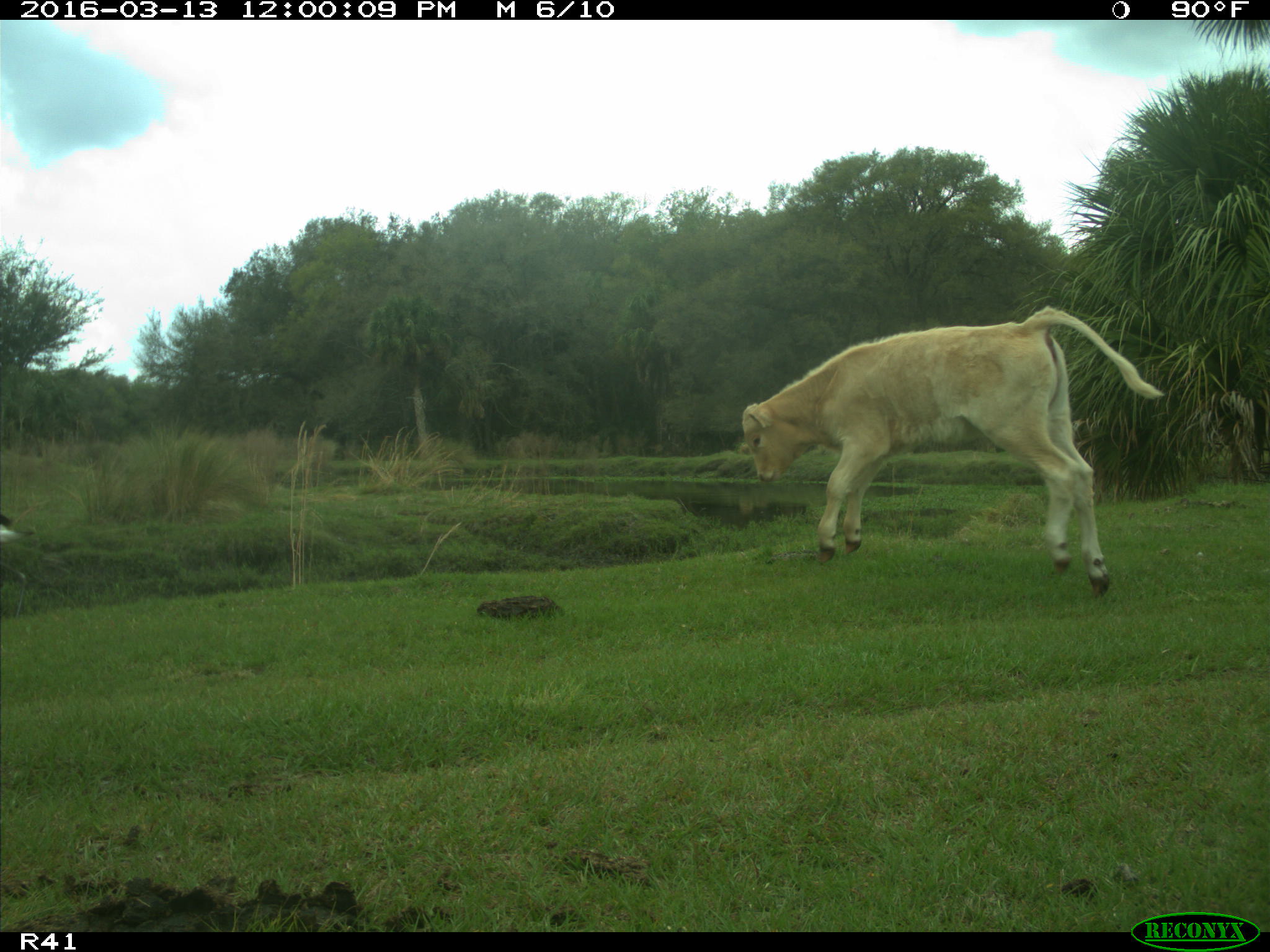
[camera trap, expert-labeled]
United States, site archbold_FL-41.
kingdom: Animalia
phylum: Chordata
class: Mammalia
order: Artiodactyla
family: Bovidae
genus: Bos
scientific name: Bos taurus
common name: domestic cow